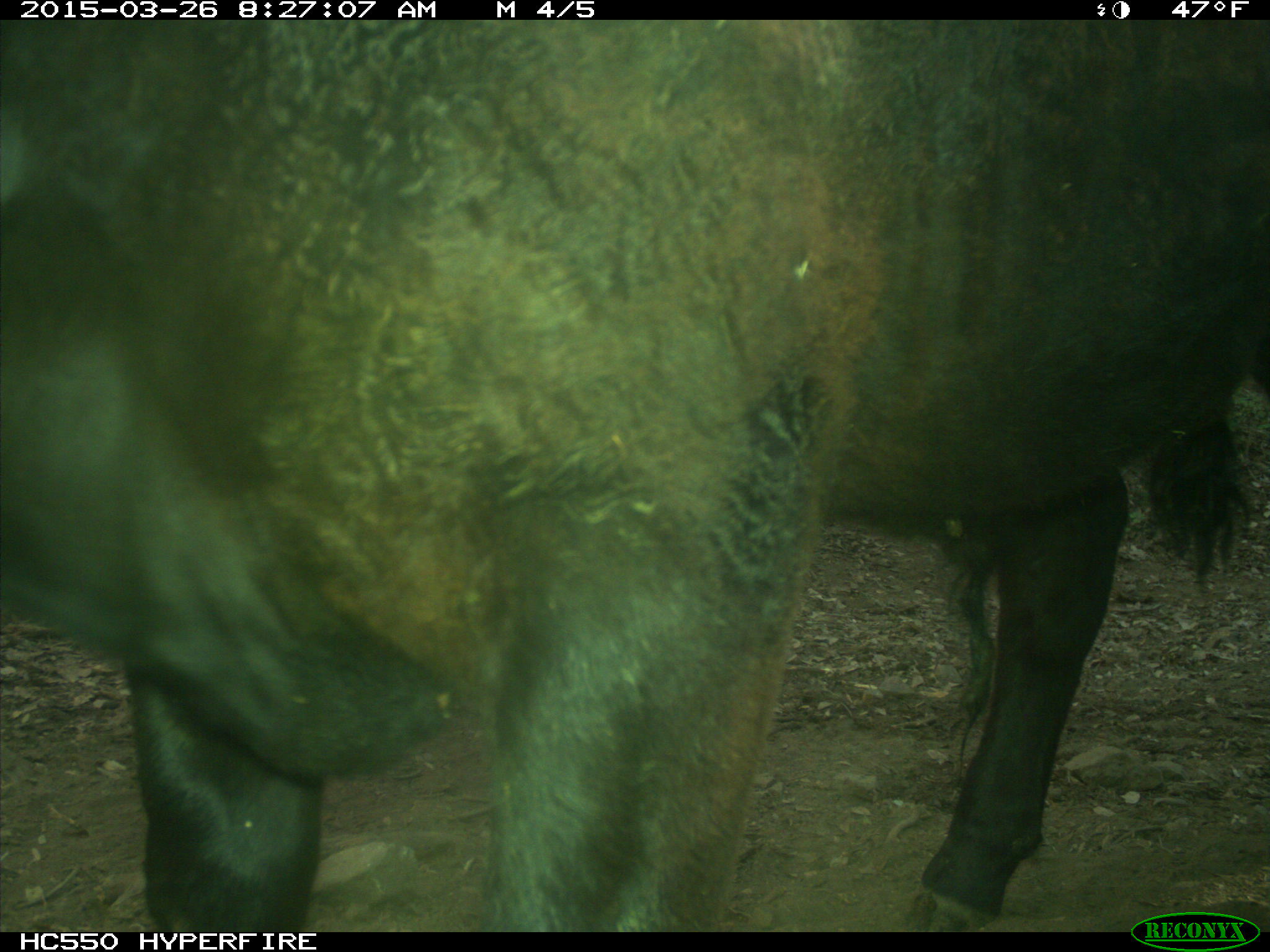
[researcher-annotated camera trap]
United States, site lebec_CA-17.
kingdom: Animalia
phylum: Chordata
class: Mammalia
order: Artiodactyla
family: Bovidae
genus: Bos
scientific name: Bos taurus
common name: domestic cow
Bos taurus (domestic cow).